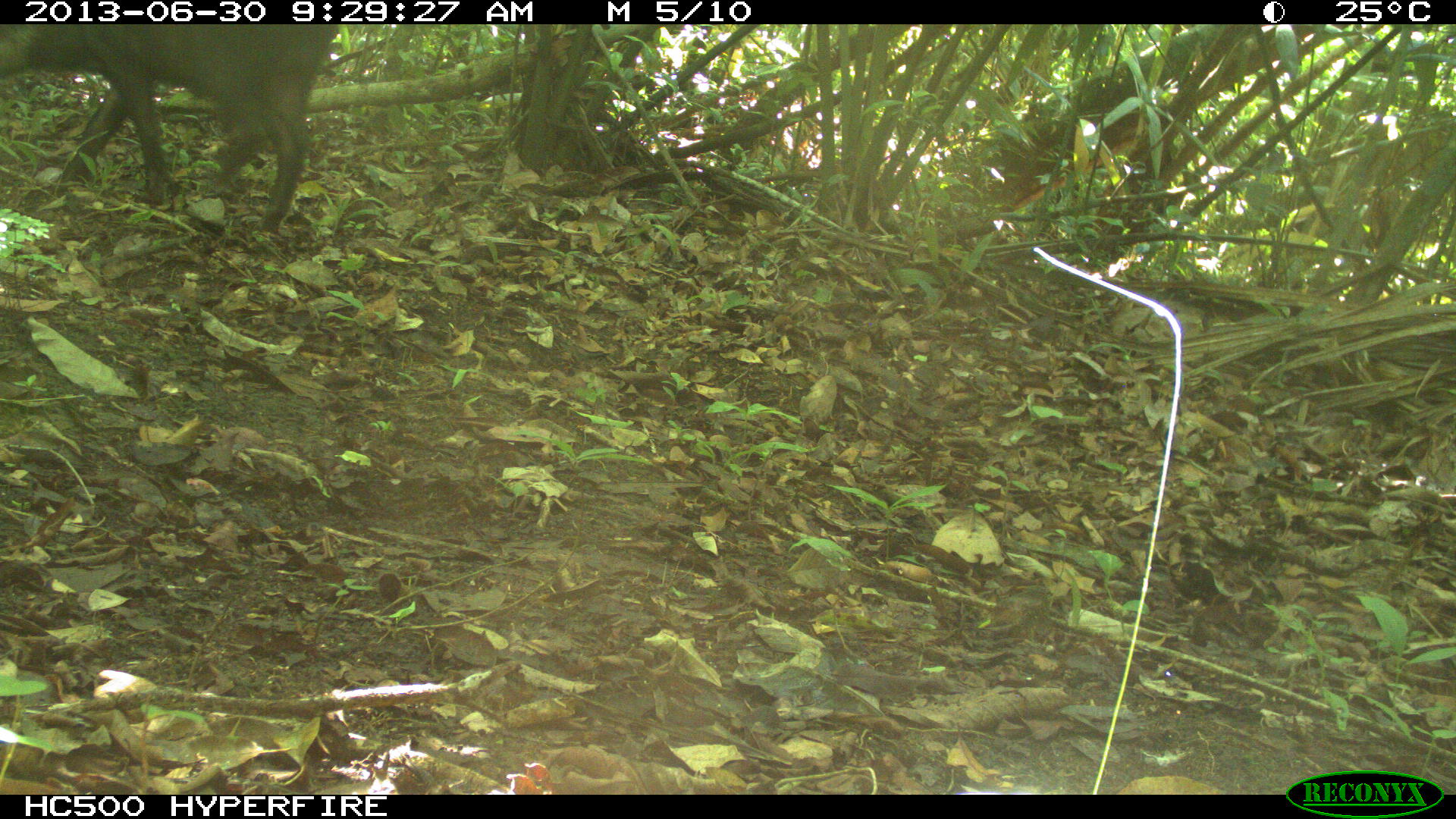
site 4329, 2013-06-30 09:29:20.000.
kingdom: Animalia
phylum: Chordata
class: Mammalia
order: Artiodactyla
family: Tayassuidae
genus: Tayassu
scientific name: Tayassu pecari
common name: white-lipped peccary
Tayassu pecari (white-lipped peccary), count 5.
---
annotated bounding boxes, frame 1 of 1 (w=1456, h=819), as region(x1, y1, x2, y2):
tayassu pecari: region(0, 23, 341, 236)